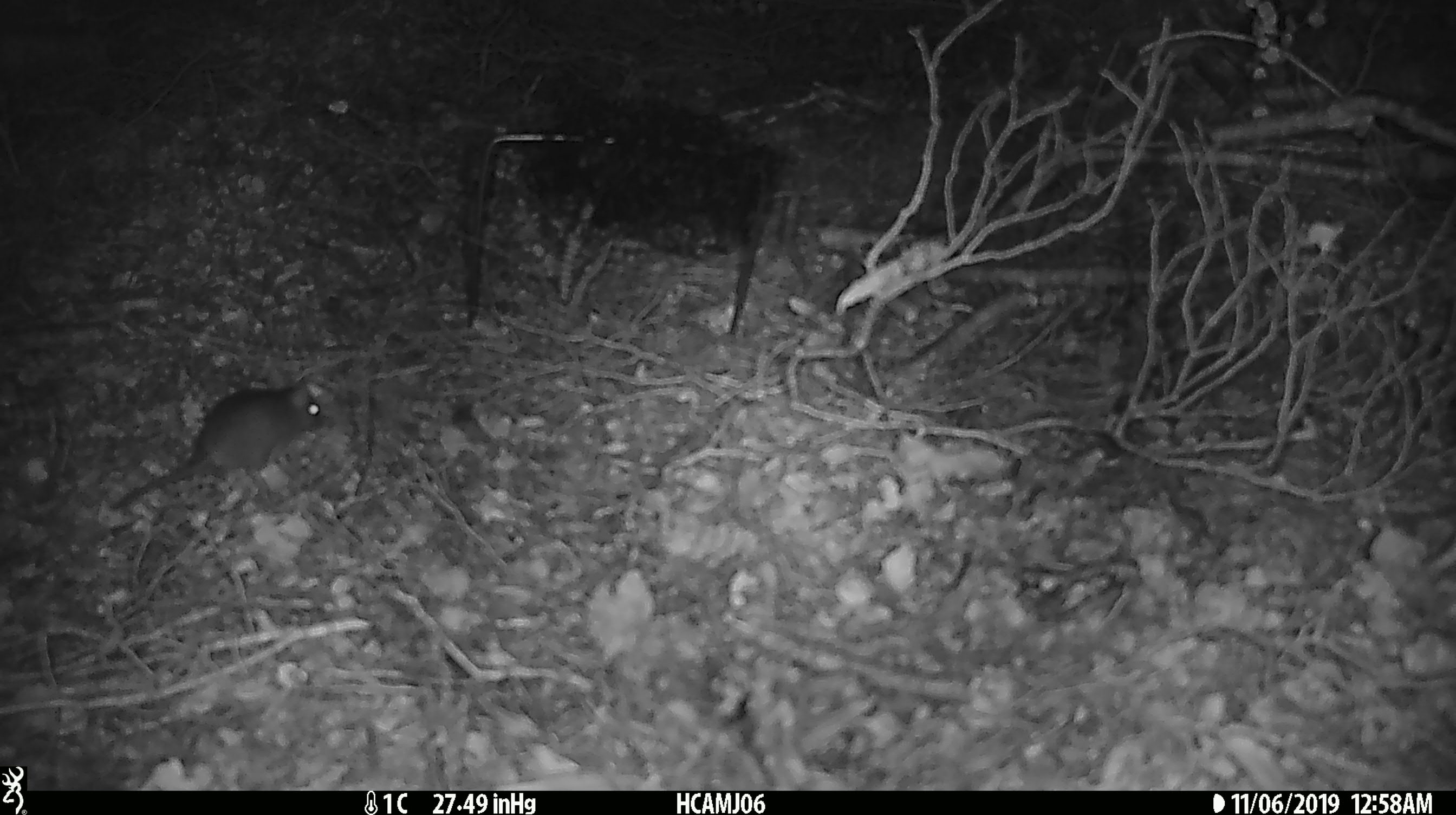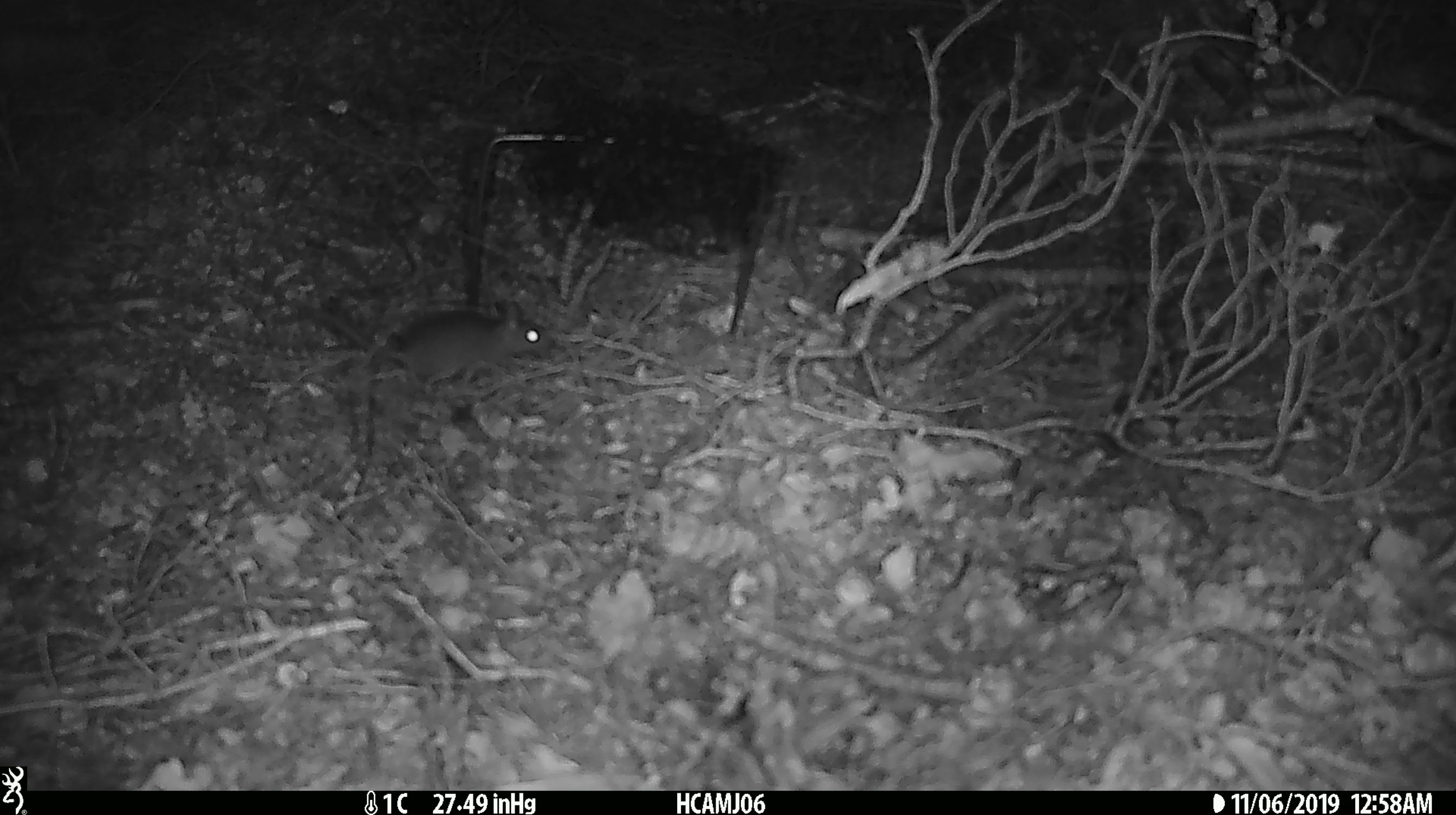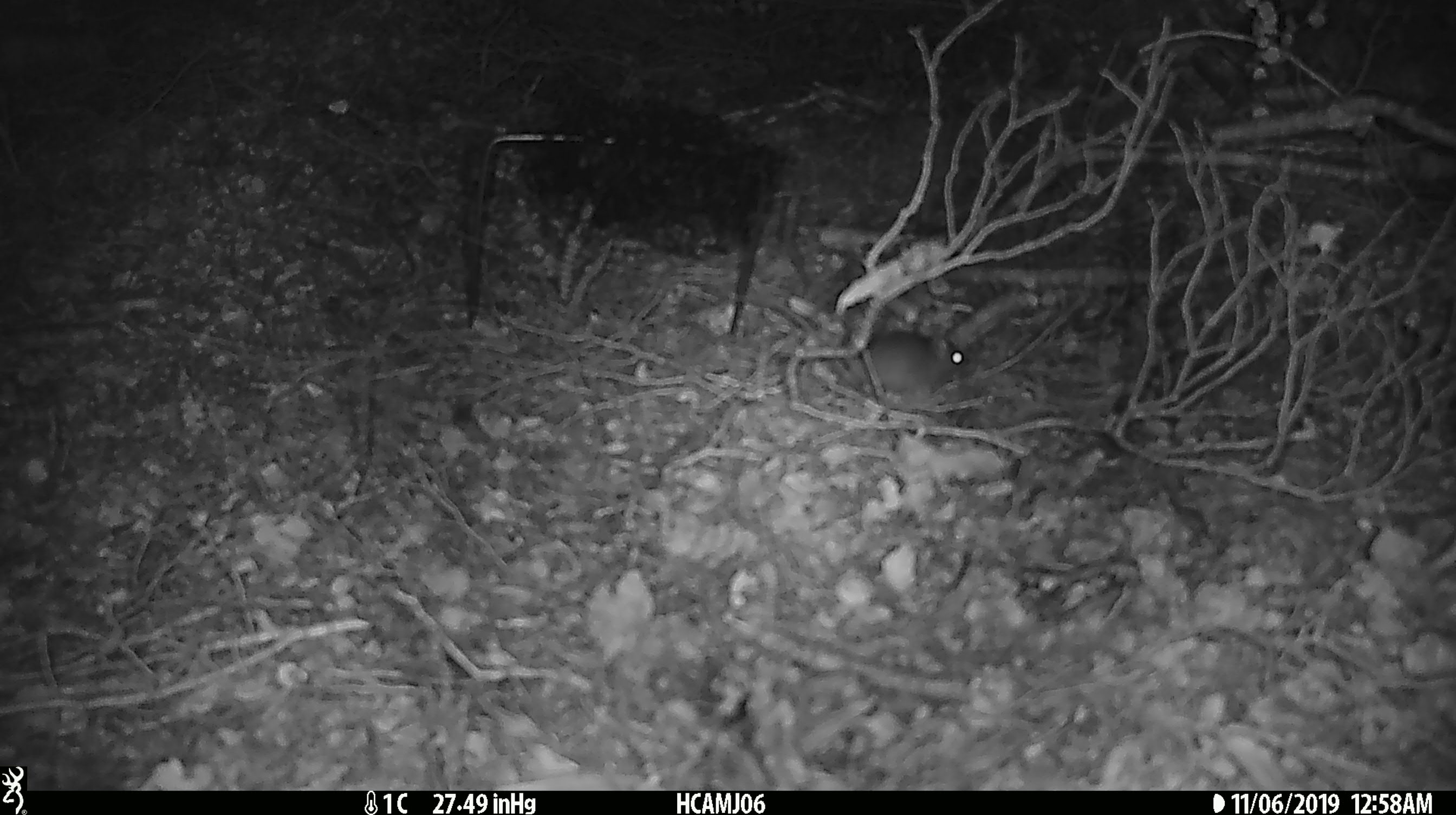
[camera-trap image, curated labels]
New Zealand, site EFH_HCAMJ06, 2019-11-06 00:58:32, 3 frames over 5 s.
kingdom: Animalia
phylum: Chordata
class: Mammalia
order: Rodentia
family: Muridae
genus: Mus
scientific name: Mus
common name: mouse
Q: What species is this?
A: Mouse (Mus).